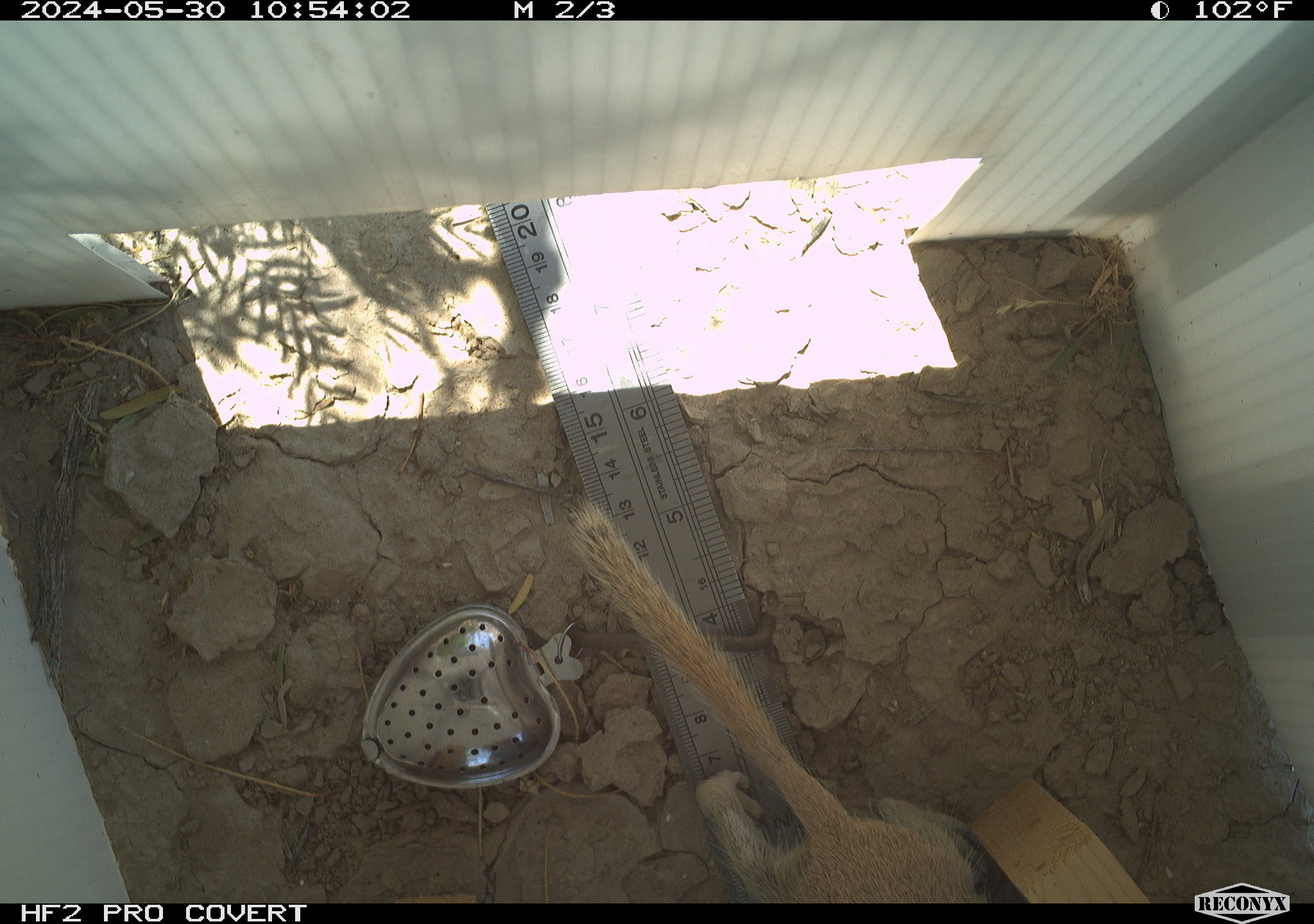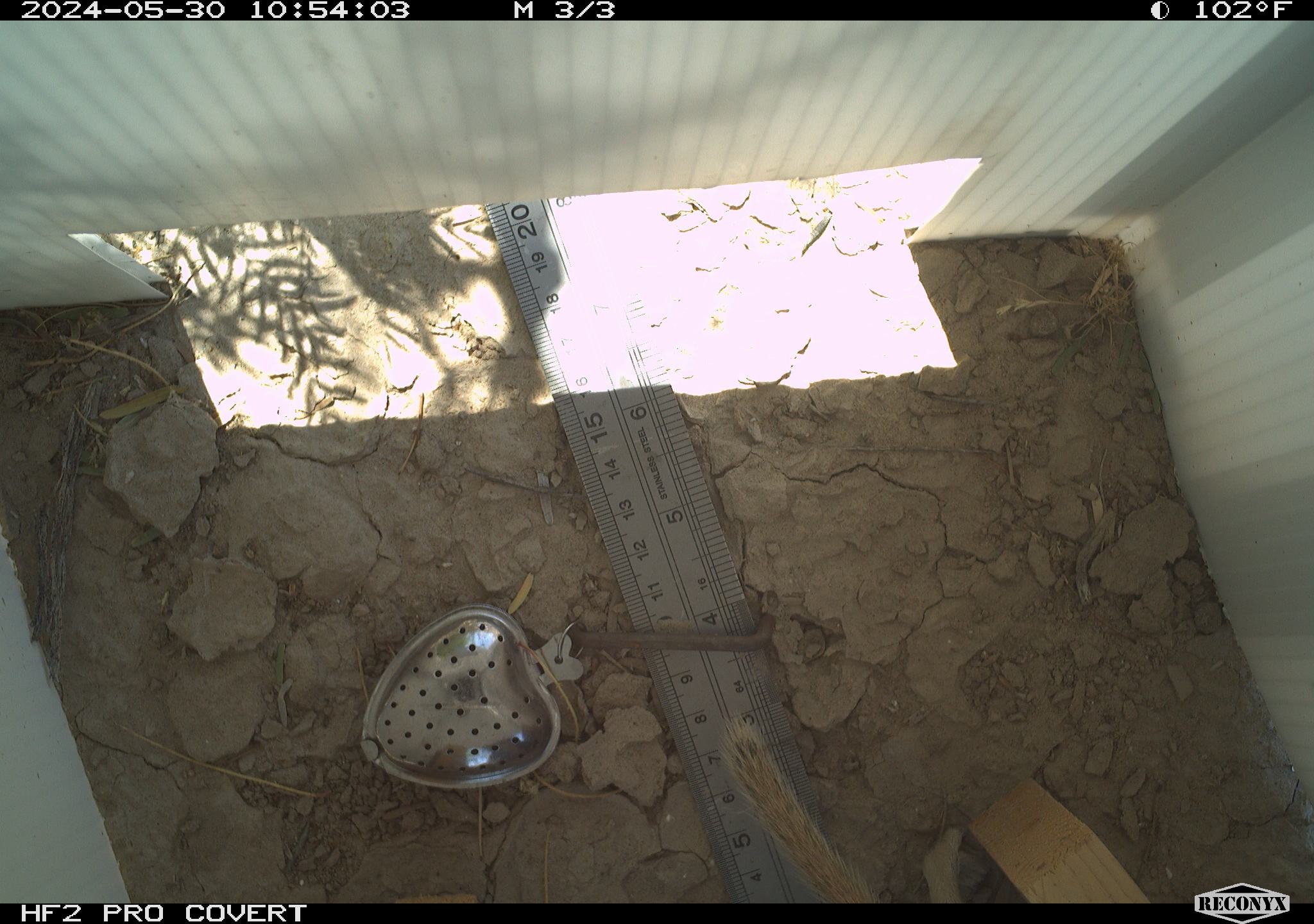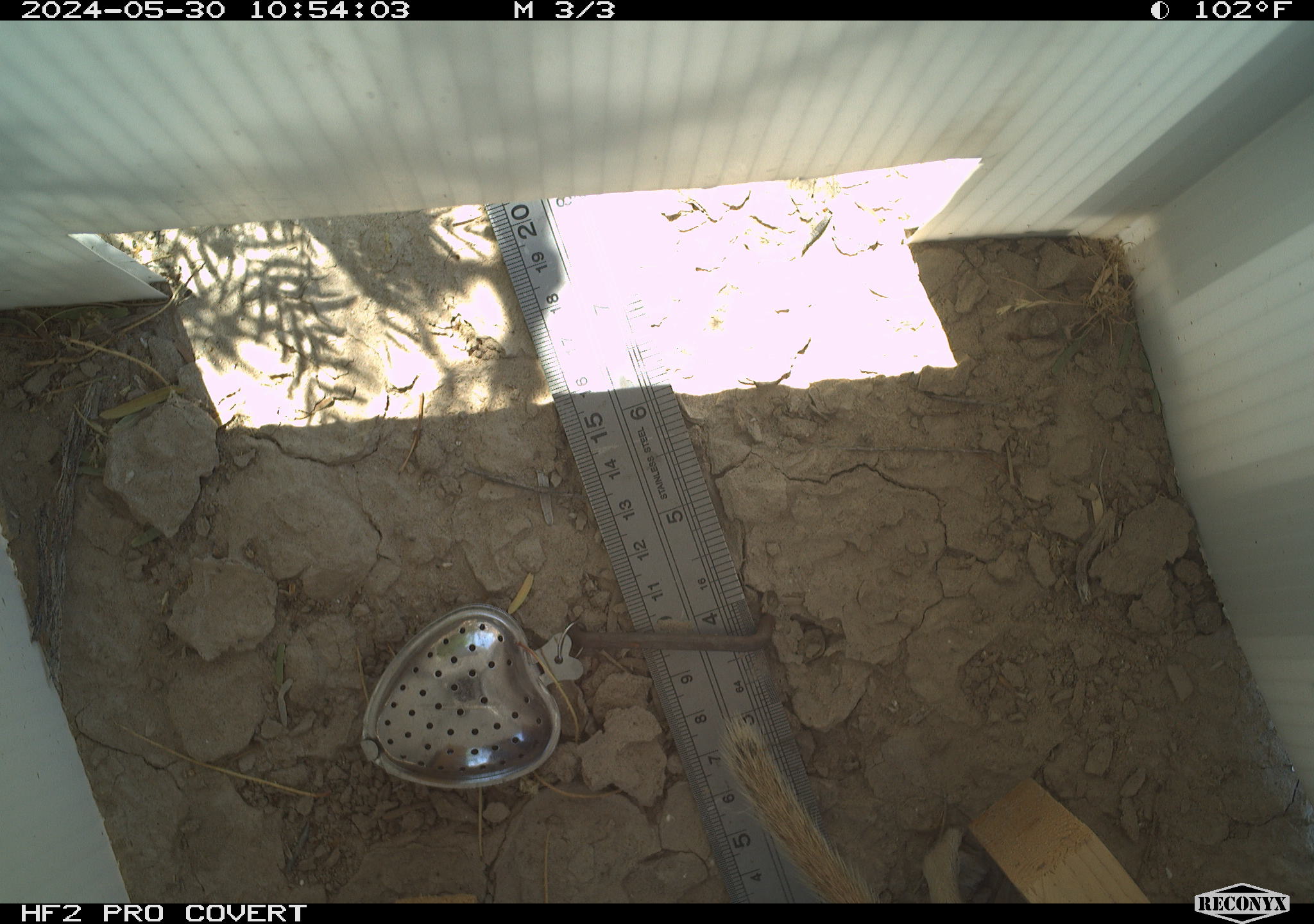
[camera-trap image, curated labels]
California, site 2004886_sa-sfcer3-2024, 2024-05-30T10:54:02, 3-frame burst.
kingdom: Animalia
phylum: Chordata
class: Mammalia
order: Rodentia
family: Sciuridae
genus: Xerospermophilus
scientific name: Xerospermophilus tereticaudus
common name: round-tailed ground squirrel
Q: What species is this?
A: Round-tailed ground squirrel (Xerospermophilus tereticaudus).